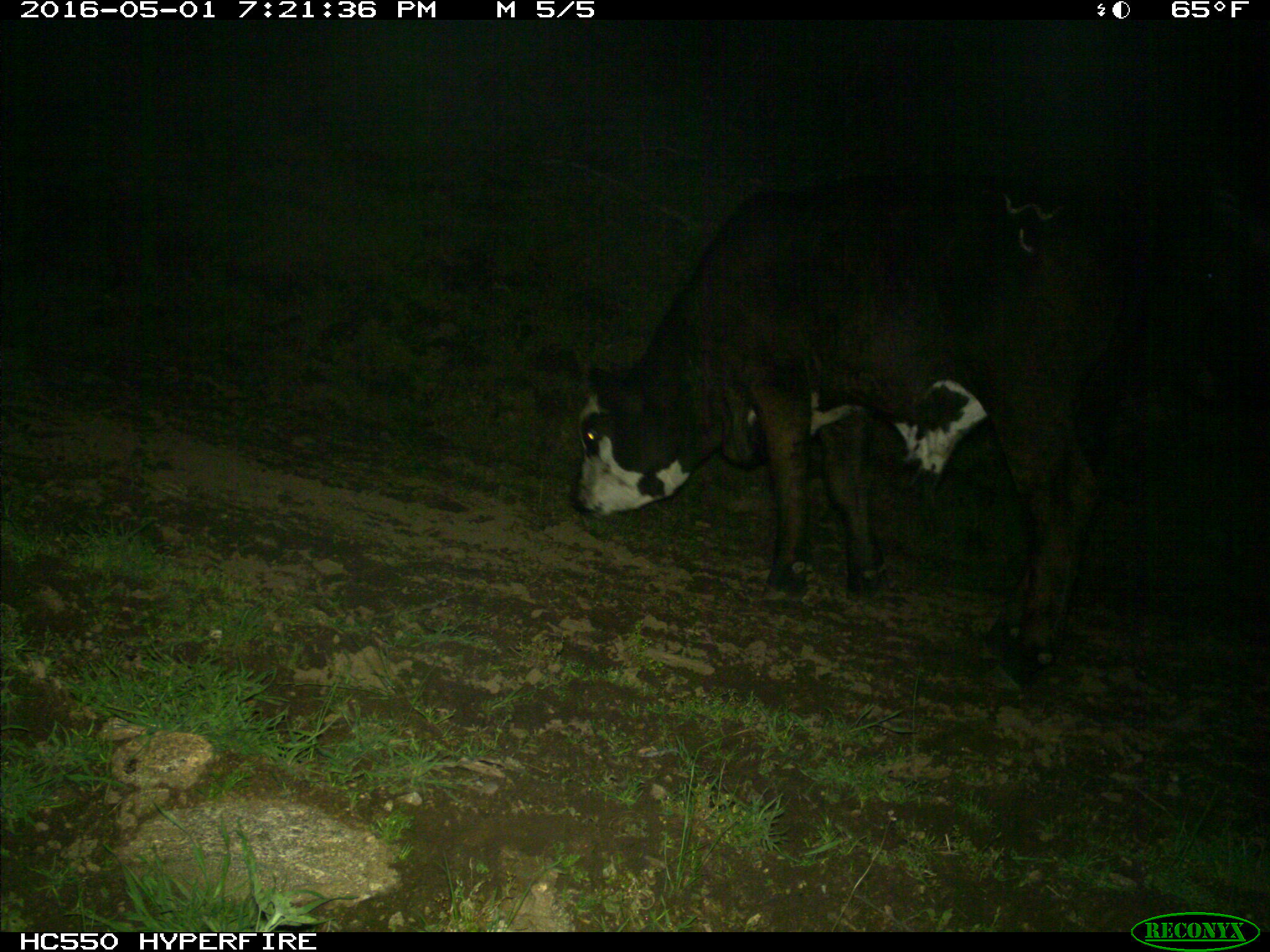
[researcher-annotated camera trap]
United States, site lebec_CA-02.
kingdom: Animalia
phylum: Chordata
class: Mammalia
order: Artiodactyla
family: Bovidae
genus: Bos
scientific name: Bos taurus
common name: domestic cow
Bos taurus (domestic cow).